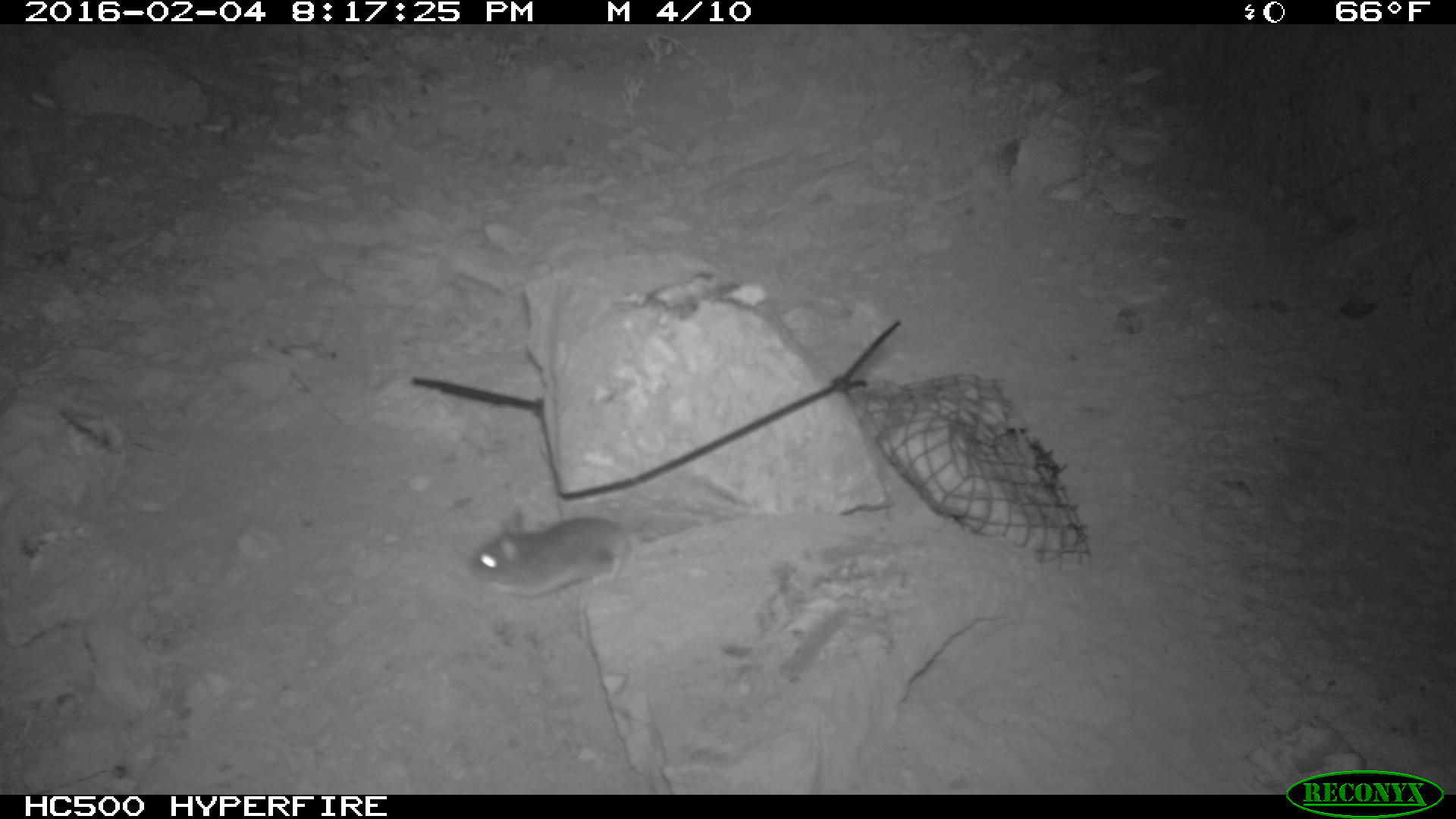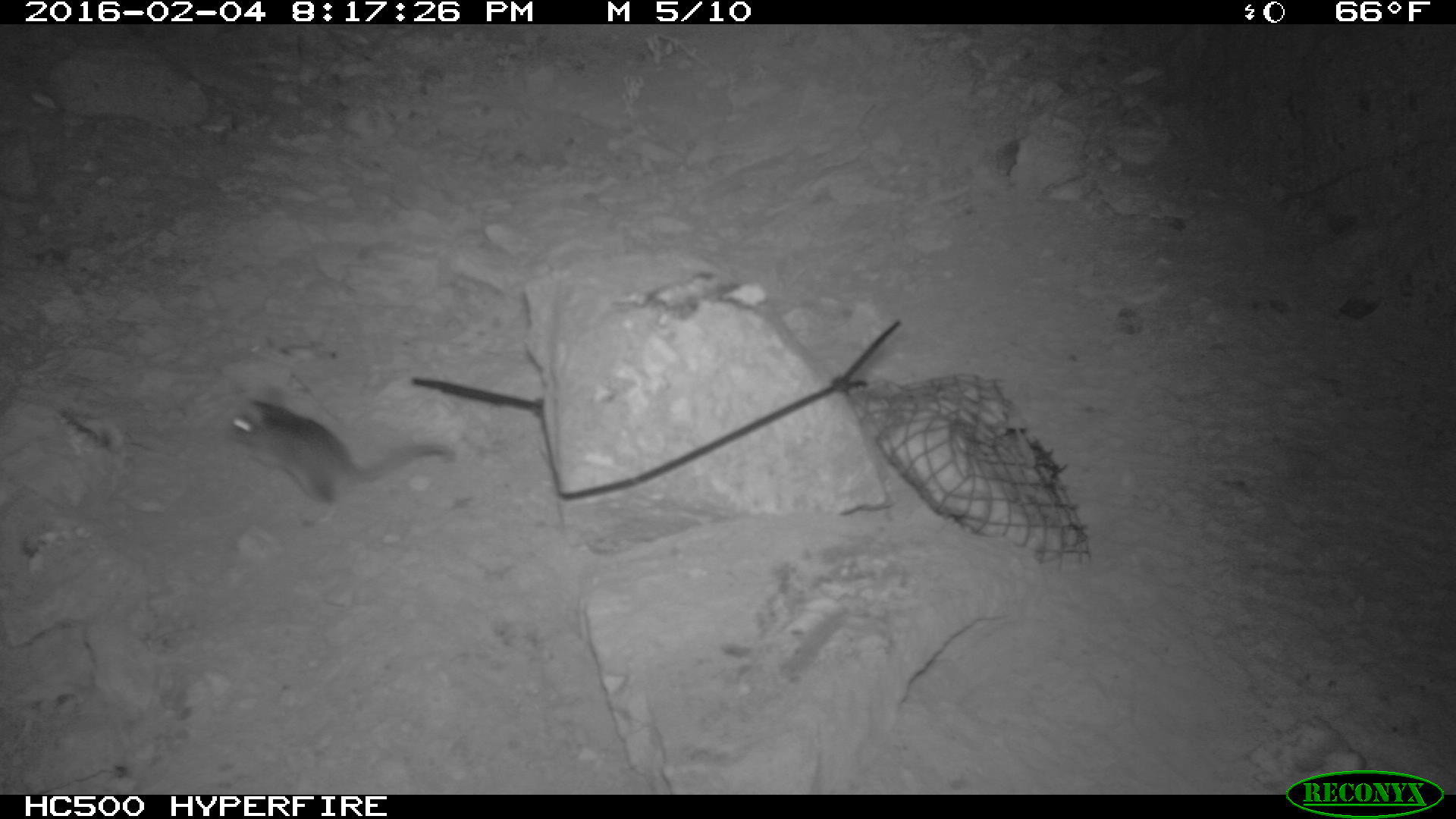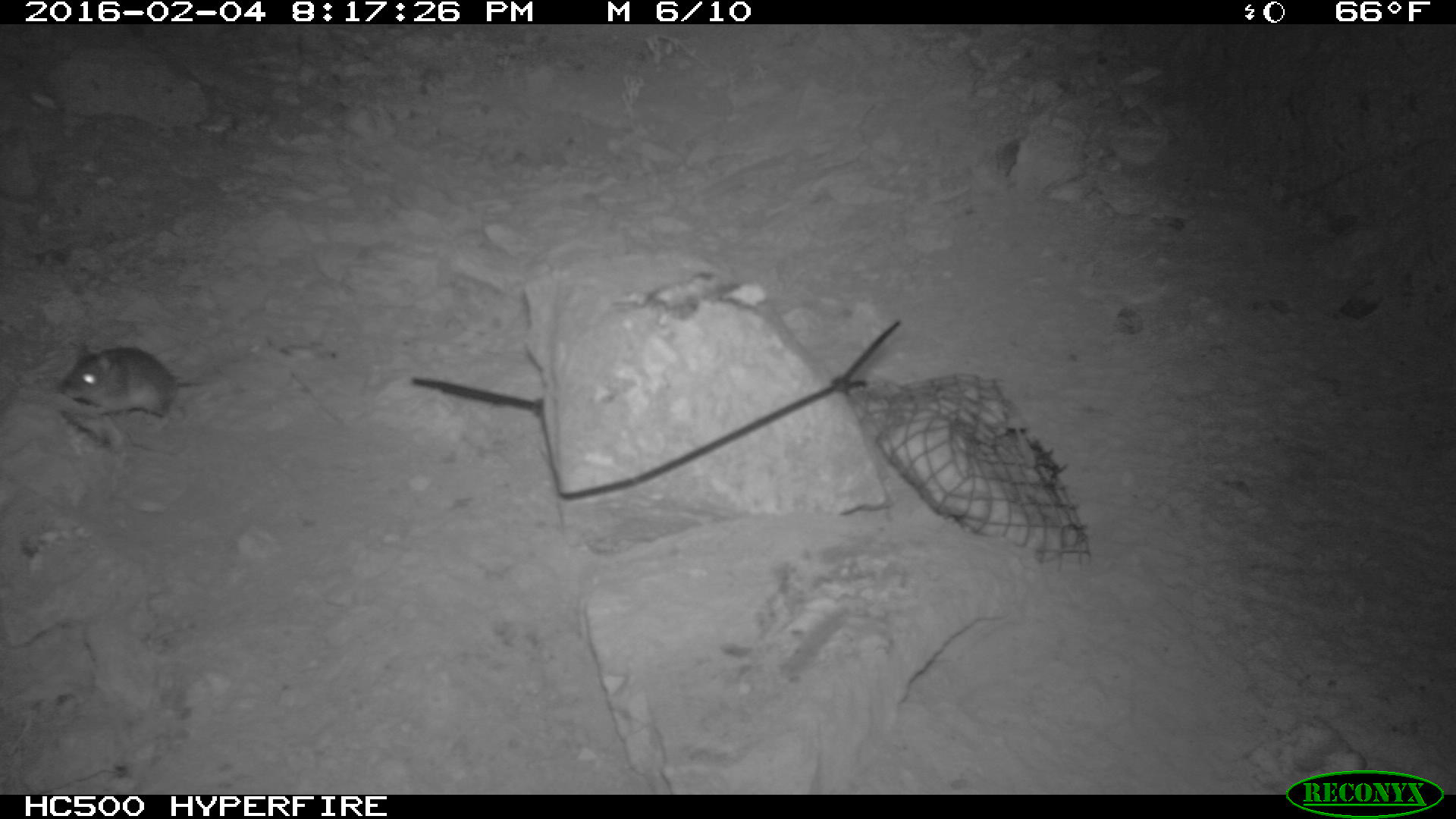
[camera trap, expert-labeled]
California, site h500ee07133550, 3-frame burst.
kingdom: Animalia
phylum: Chordata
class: Mammalia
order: Rodentia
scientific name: Rodentia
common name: rodent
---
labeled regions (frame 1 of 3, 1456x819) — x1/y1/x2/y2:
rodent: 467/511/649/597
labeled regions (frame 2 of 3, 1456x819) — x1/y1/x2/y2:
rodent: 225/384/455/524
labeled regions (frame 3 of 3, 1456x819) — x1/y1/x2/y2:
rodent: 56/337/214/434